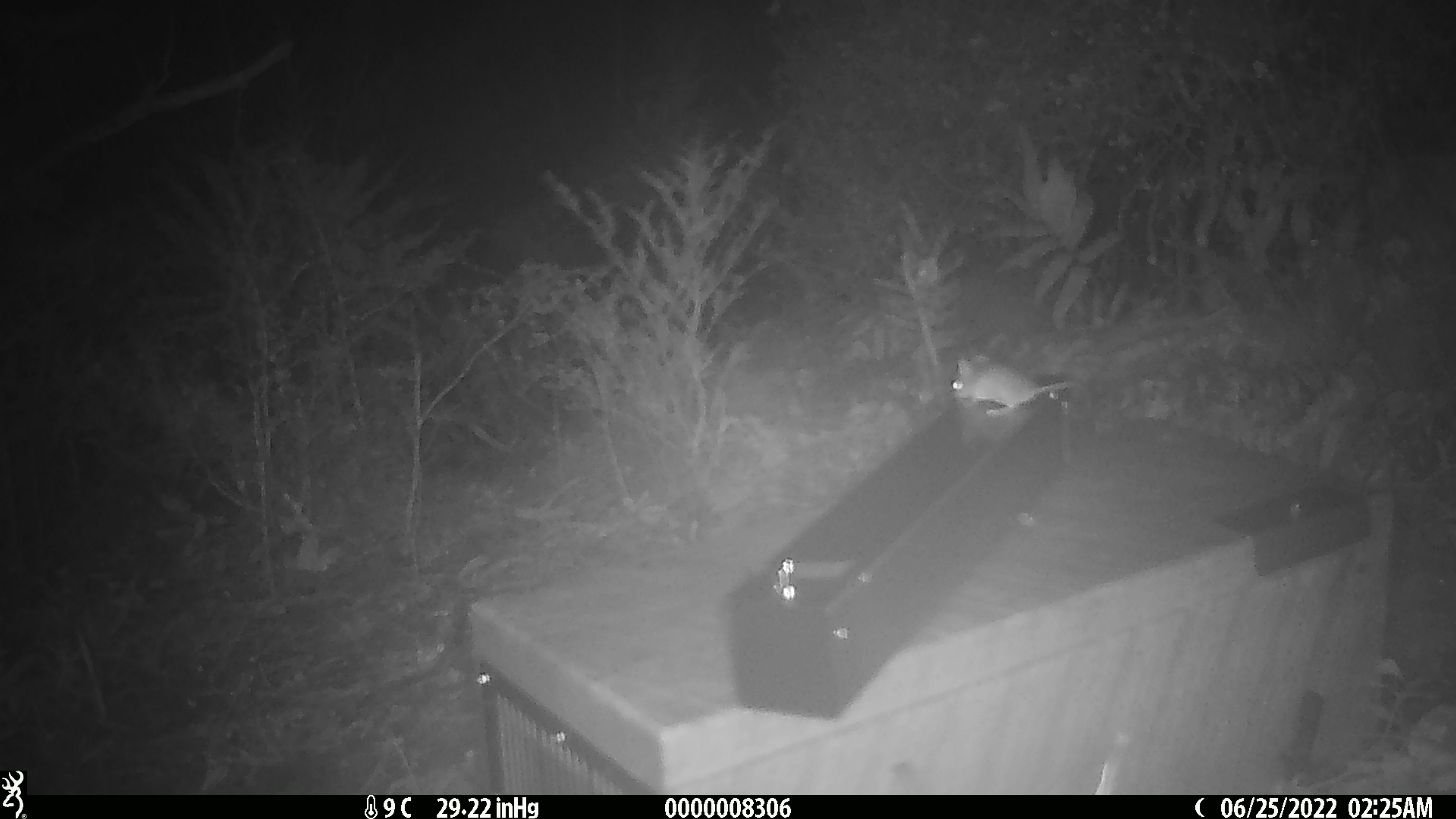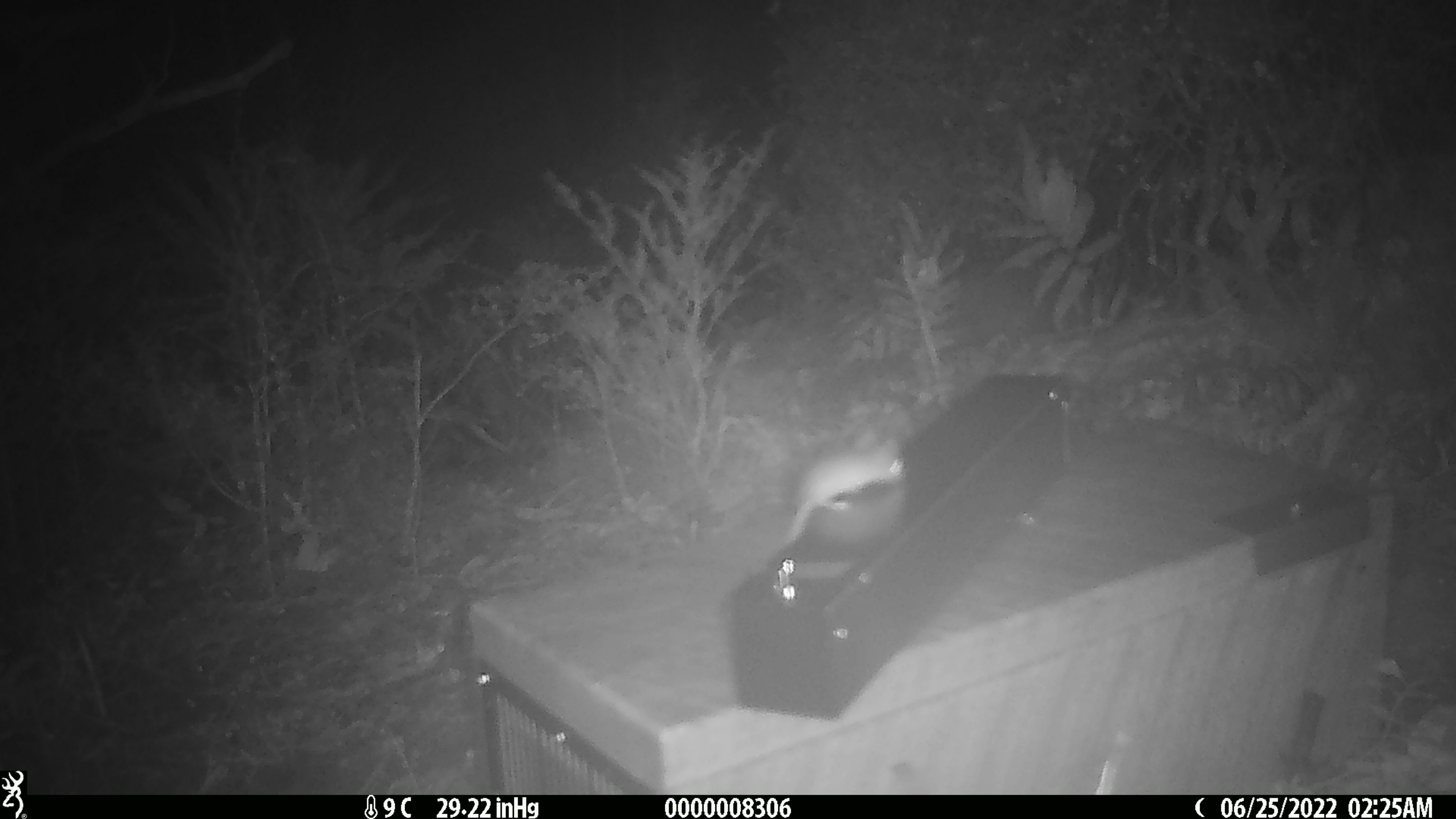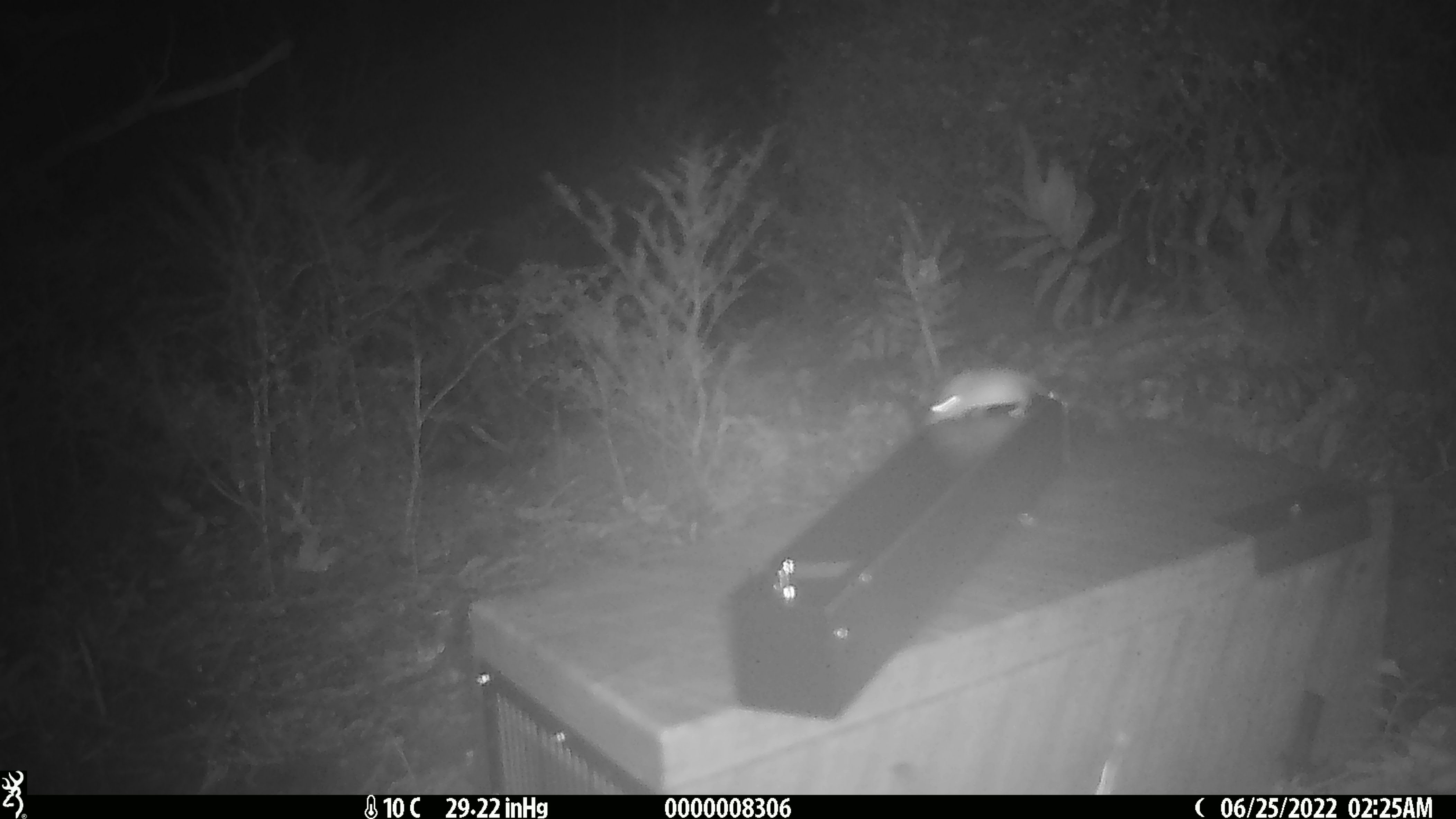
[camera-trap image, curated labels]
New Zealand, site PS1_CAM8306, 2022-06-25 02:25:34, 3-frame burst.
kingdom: Animalia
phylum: Chordata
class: Mammalia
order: Rodentia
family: Muridae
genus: Mus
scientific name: Mus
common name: mouse